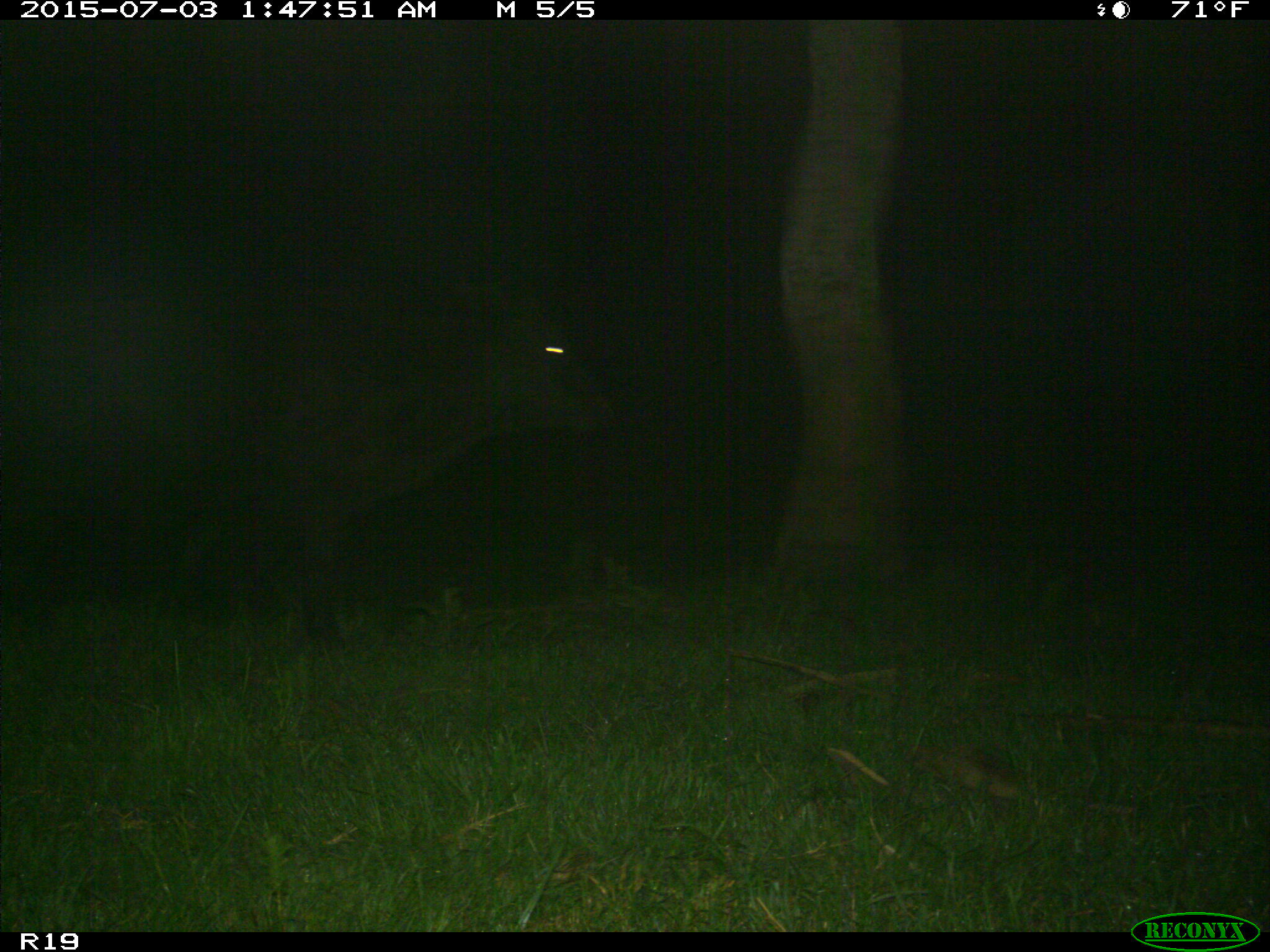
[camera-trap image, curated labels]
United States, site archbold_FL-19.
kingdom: Animalia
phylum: Chordata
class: Mammalia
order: Artiodactyla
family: Bovidae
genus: Bos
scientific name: Bos taurus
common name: domestic cow